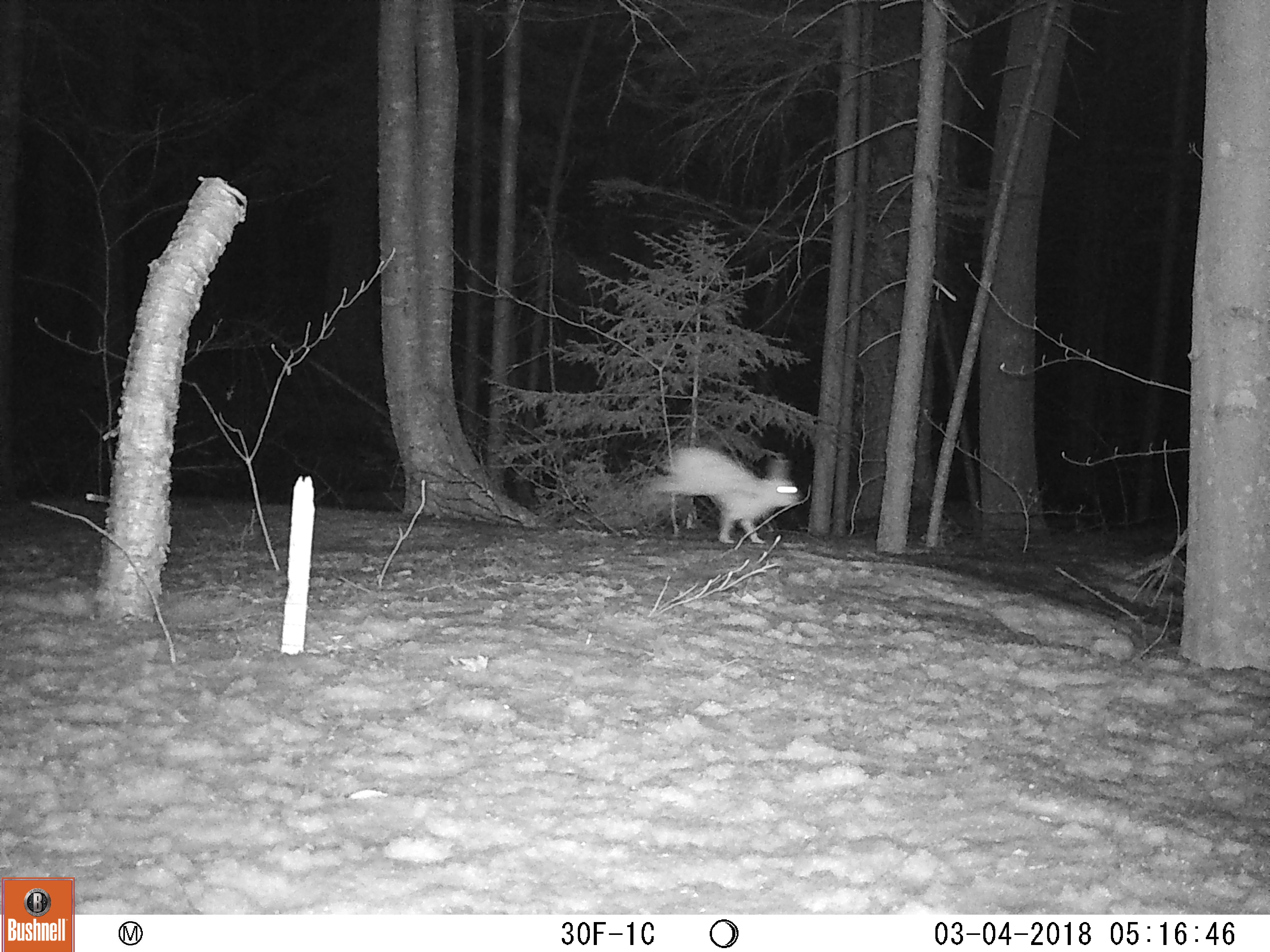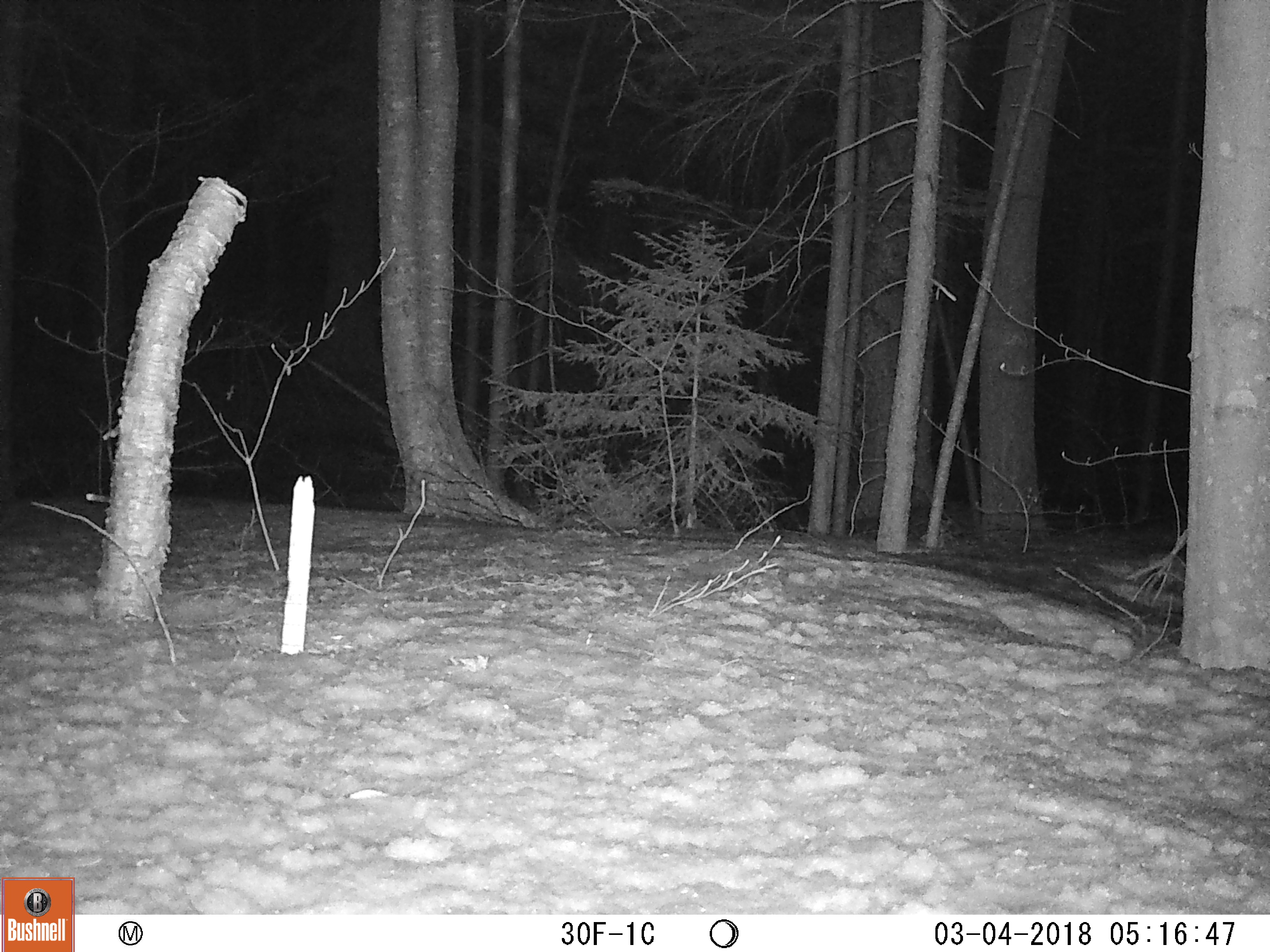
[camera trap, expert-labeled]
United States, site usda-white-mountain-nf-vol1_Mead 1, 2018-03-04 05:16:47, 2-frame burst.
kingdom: Animalia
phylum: Chordata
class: Mammalia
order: Lagomorpha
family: Leporidae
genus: Lepus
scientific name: Lepus americanus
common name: snowshoe hare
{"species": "snowshoe hare (Lepus americanus)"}